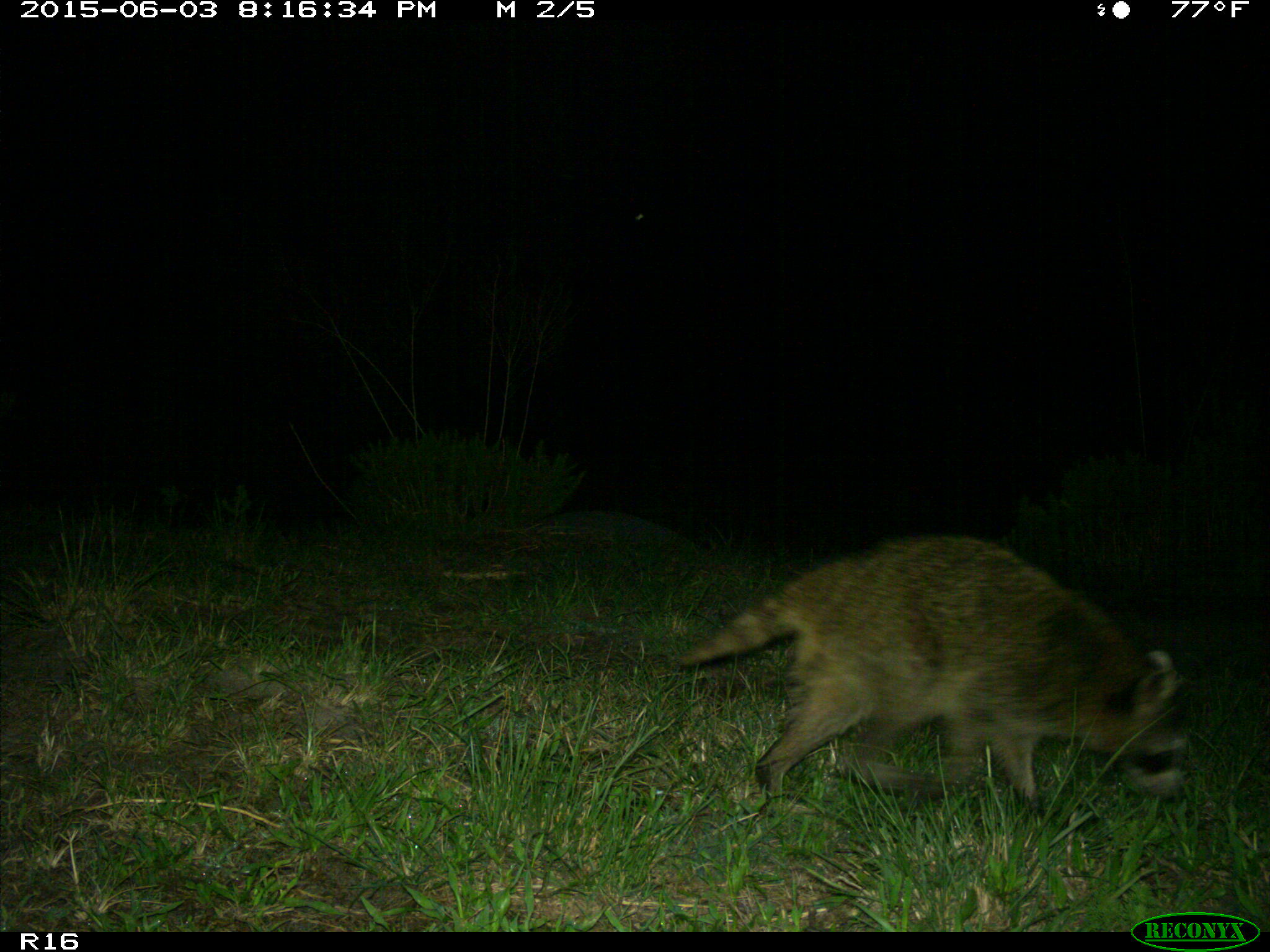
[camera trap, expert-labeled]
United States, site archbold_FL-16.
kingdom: Animalia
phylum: Chordata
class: Mammalia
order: Carnivora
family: Procyonidae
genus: Procyon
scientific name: Procyon lotor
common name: common raccoon